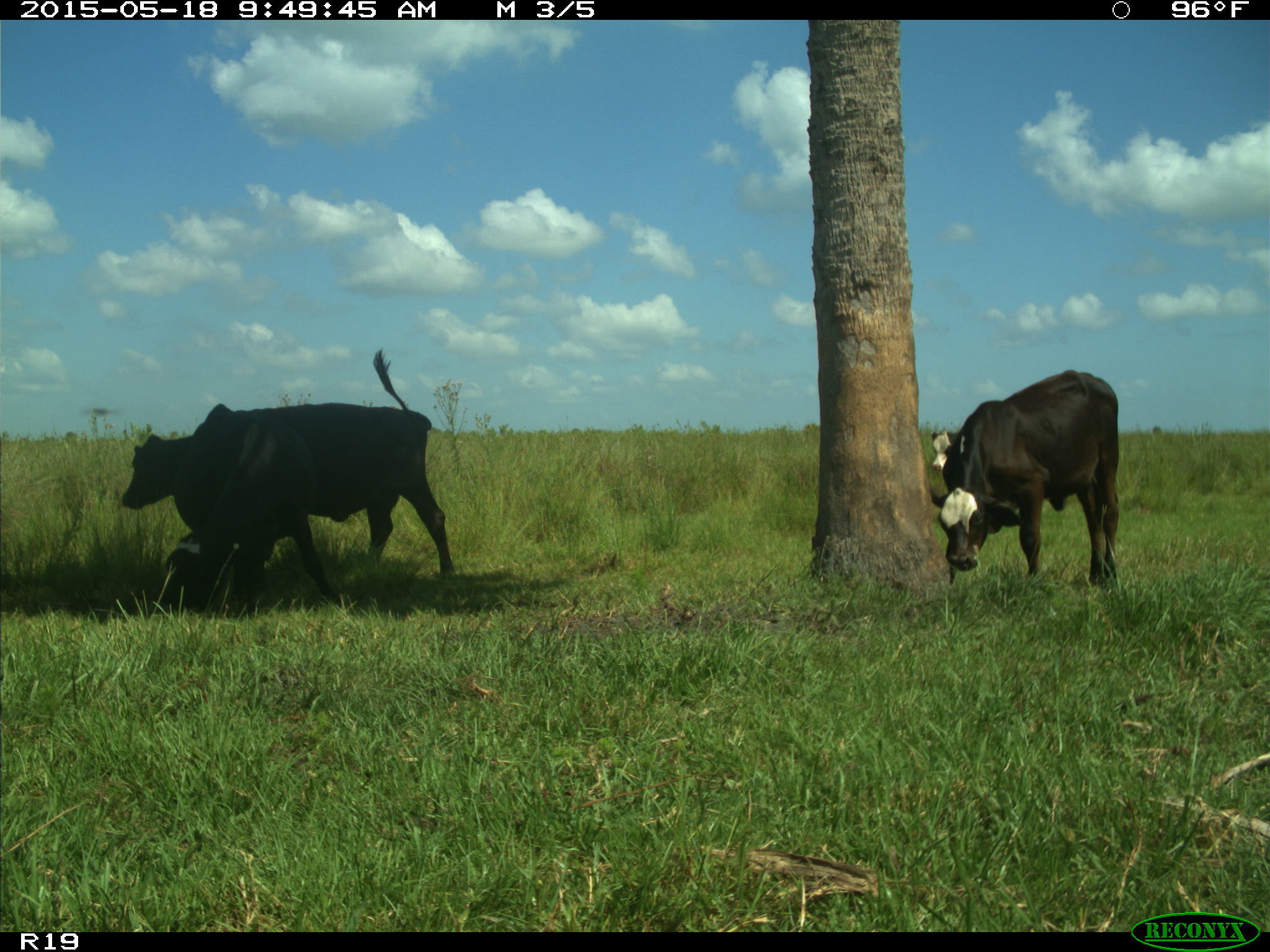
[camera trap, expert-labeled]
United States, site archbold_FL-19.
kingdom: Animalia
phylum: Chordata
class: Mammalia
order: Artiodactyla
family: Bovidae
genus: Bos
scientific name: Bos taurus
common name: domestic cow